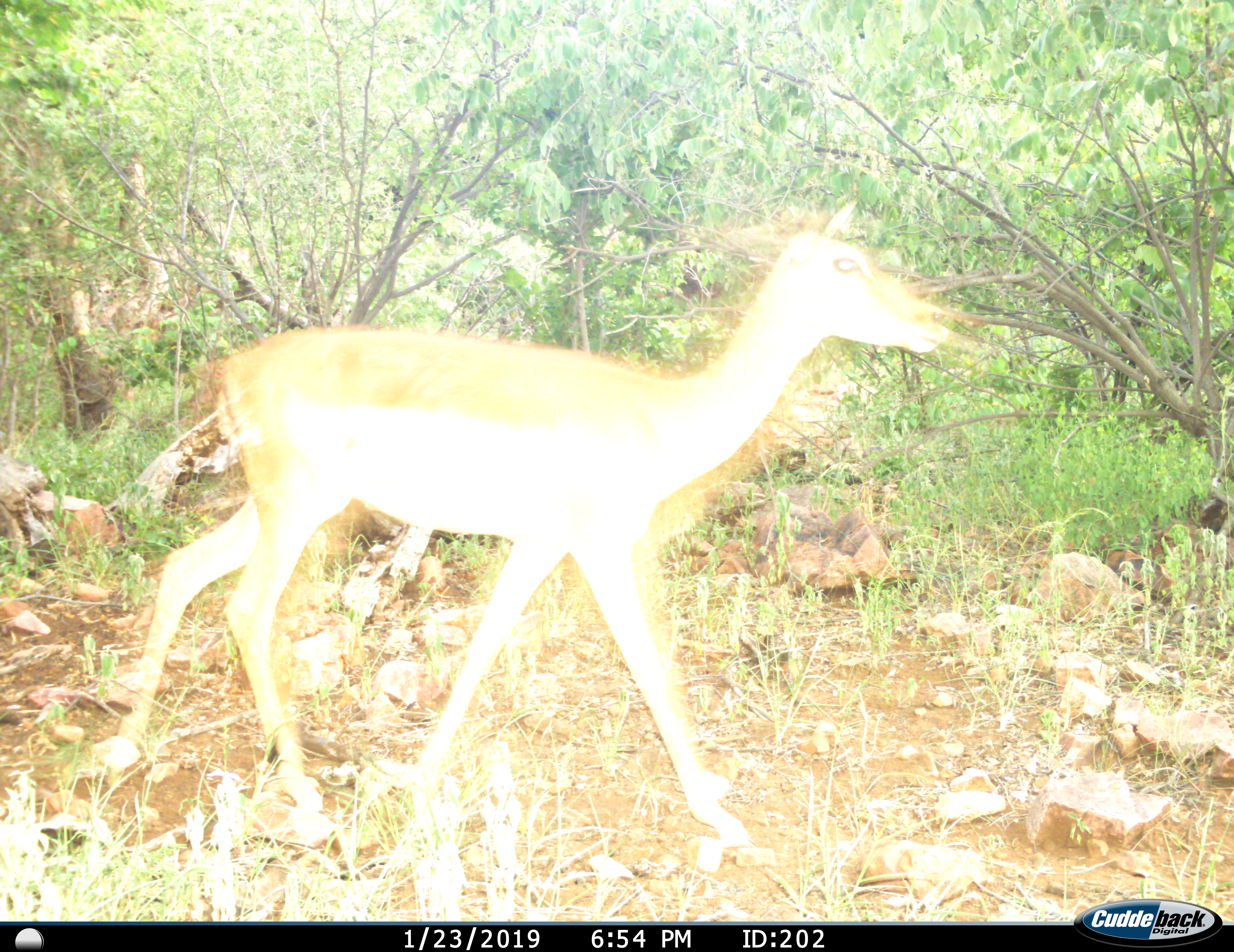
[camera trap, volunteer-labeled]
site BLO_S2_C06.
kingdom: Animalia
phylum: Chordata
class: Mammalia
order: Artiodactyla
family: Bovidae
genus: Aepyceros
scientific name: Aepyceros melampus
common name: impala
Impala (Aepyceros melampus), count 1. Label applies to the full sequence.